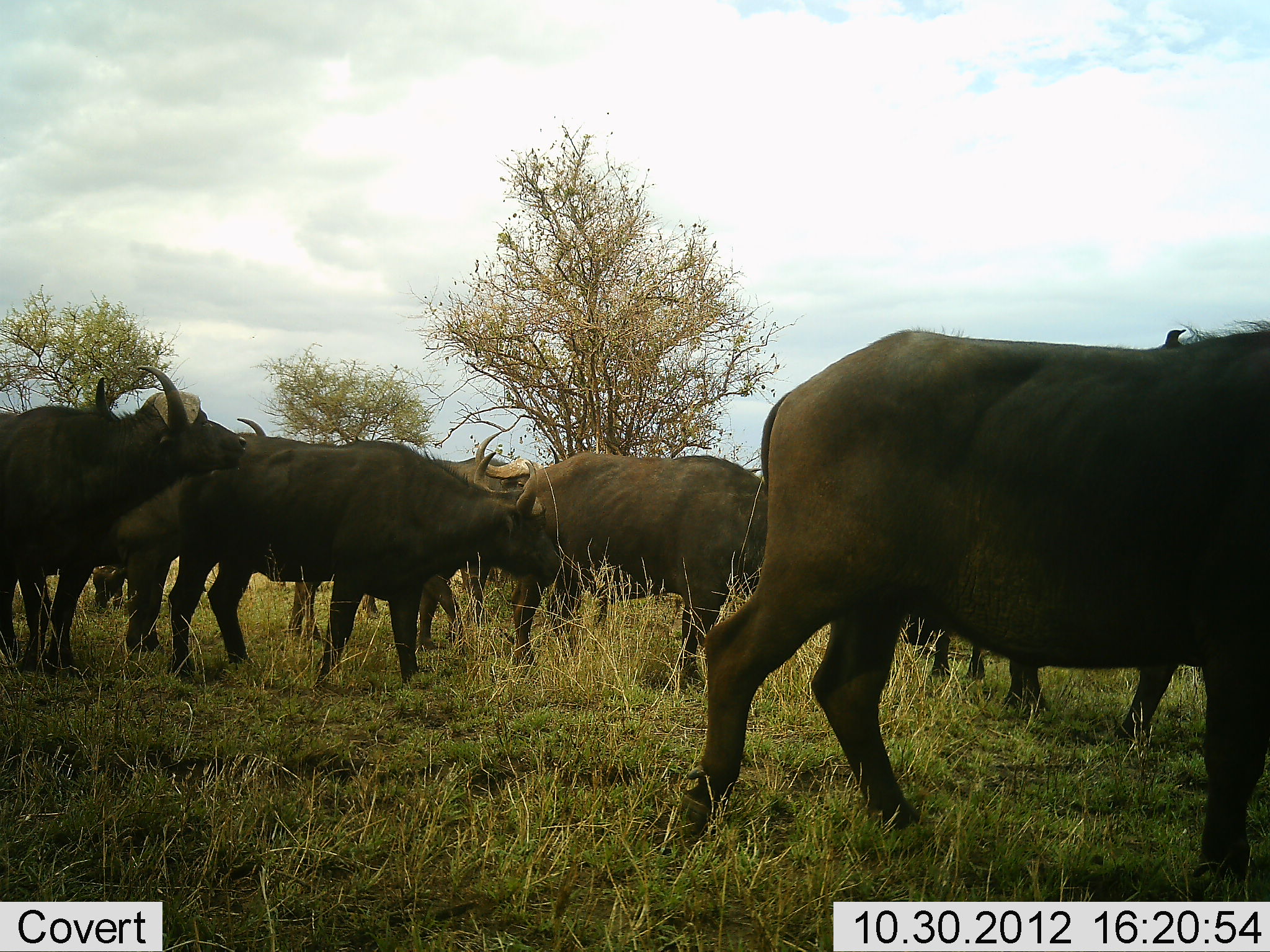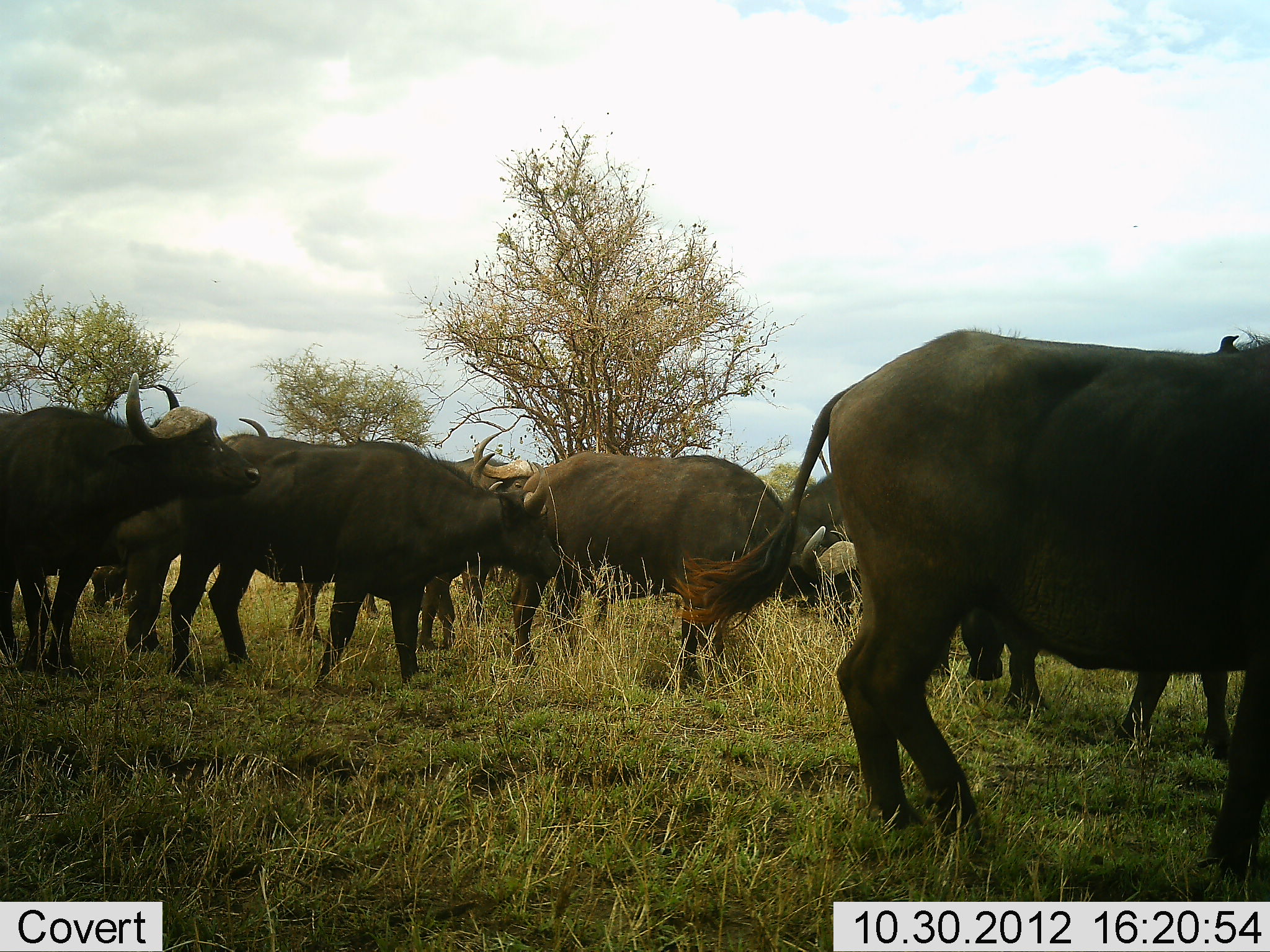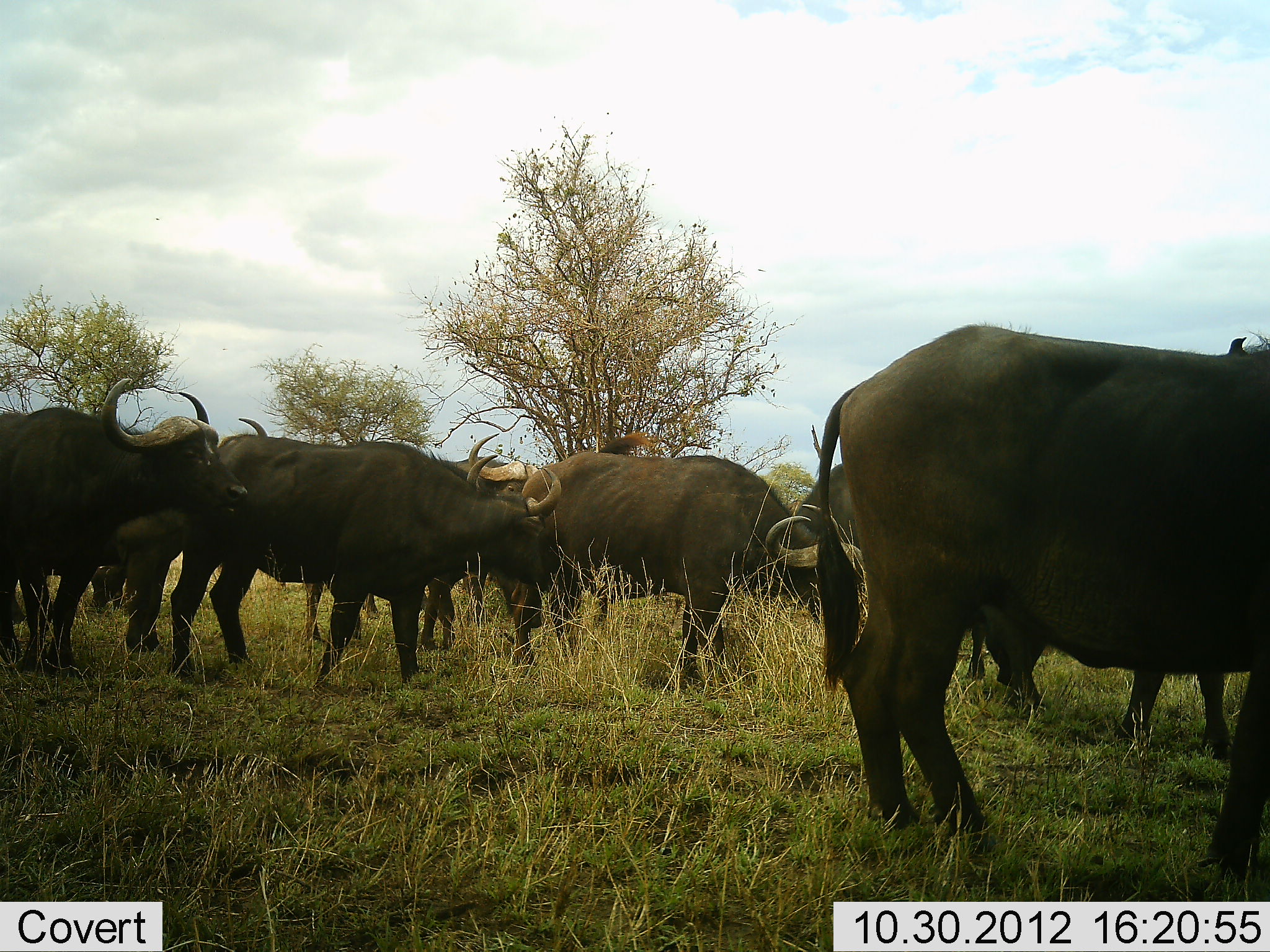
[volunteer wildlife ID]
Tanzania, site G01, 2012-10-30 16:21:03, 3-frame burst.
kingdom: Animalia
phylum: Chordata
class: Mammalia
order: Artiodactyla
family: Bovidae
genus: Syncerus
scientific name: Syncerus caffer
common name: cape buffalo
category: buffalo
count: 10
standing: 80%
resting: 0%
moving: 30%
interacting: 0%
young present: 0%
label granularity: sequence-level